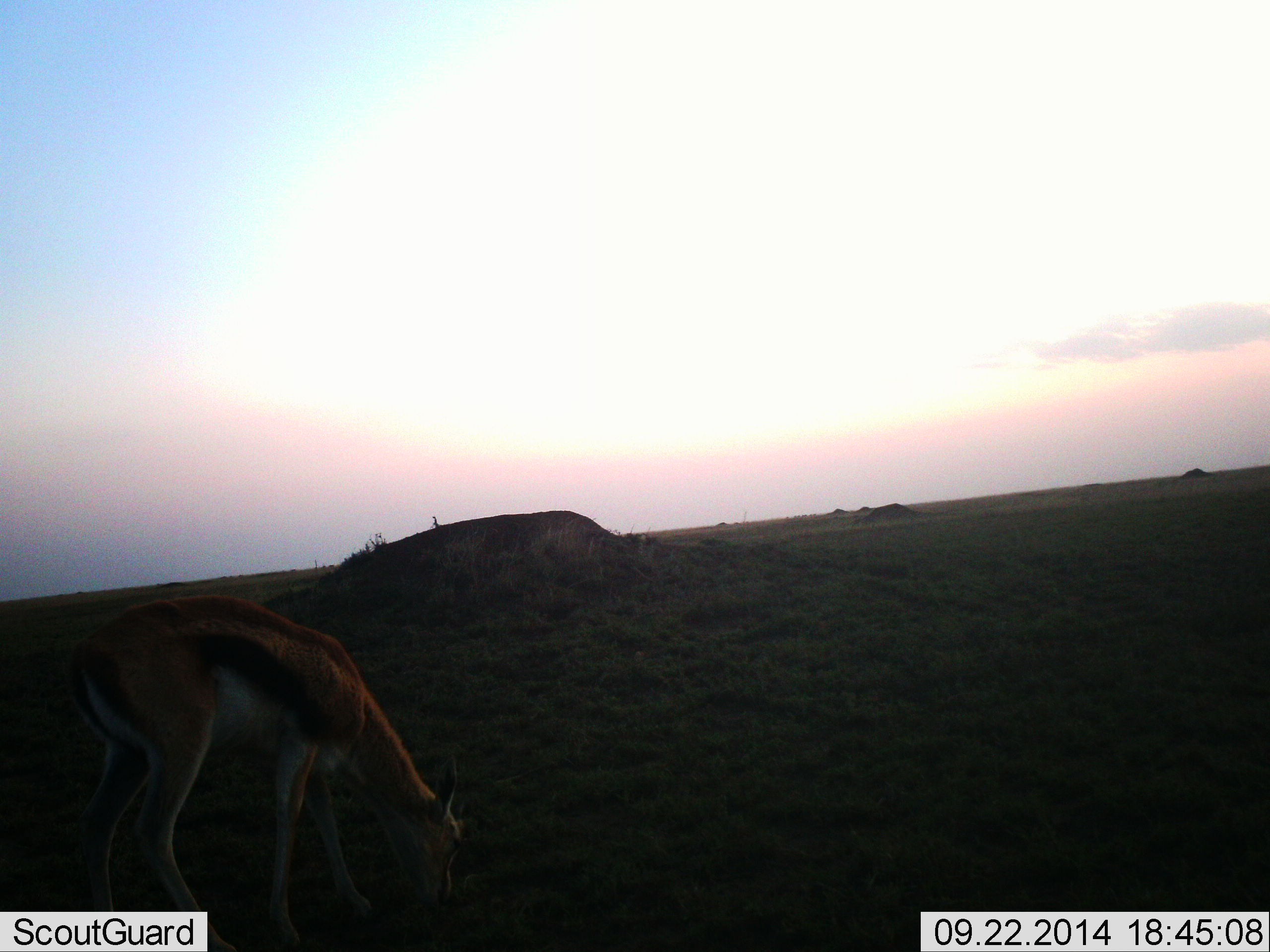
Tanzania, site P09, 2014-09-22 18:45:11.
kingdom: Animalia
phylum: Chordata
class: Mammalia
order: Artiodactyla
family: Bovidae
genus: Eudorcas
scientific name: Eudorcas thomsonii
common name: thomson's gazelle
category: gazellethomsons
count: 1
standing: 20%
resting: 0%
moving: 0%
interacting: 0%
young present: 0%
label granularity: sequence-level